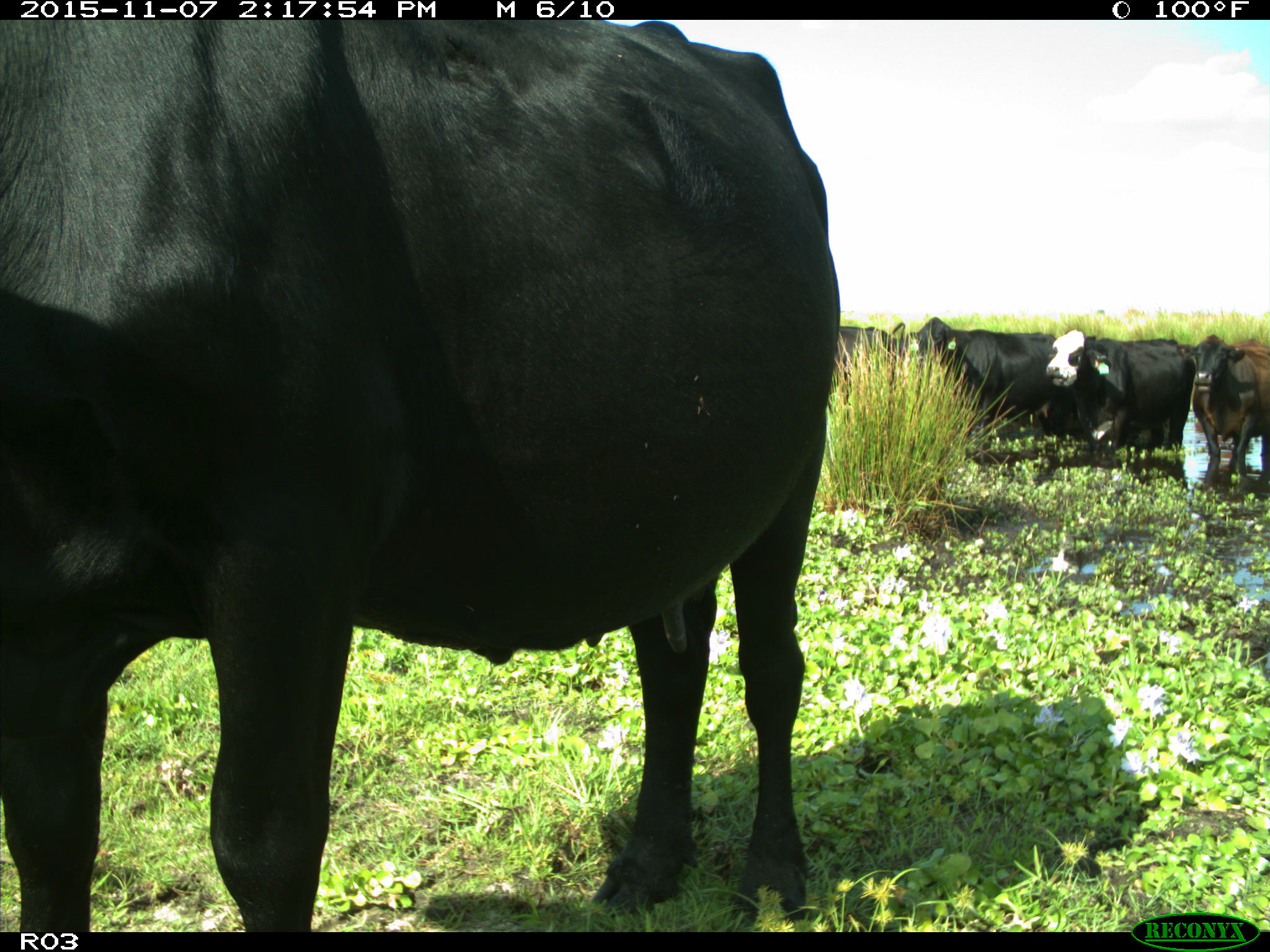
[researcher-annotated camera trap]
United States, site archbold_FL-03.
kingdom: Animalia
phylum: Chordata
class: Mammalia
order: Artiodactyla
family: Bovidae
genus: Bos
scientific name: Bos taurus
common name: domestic cow